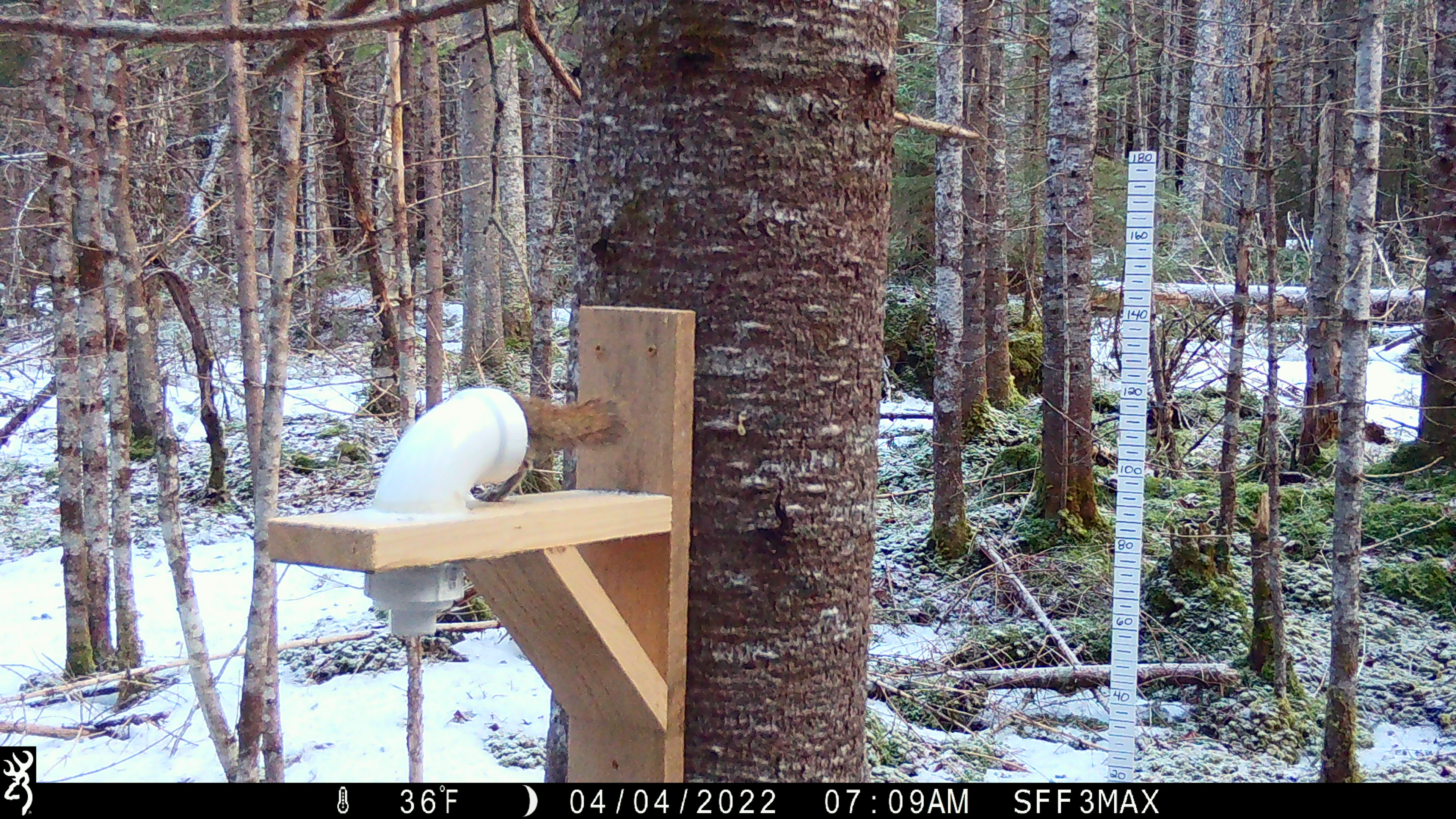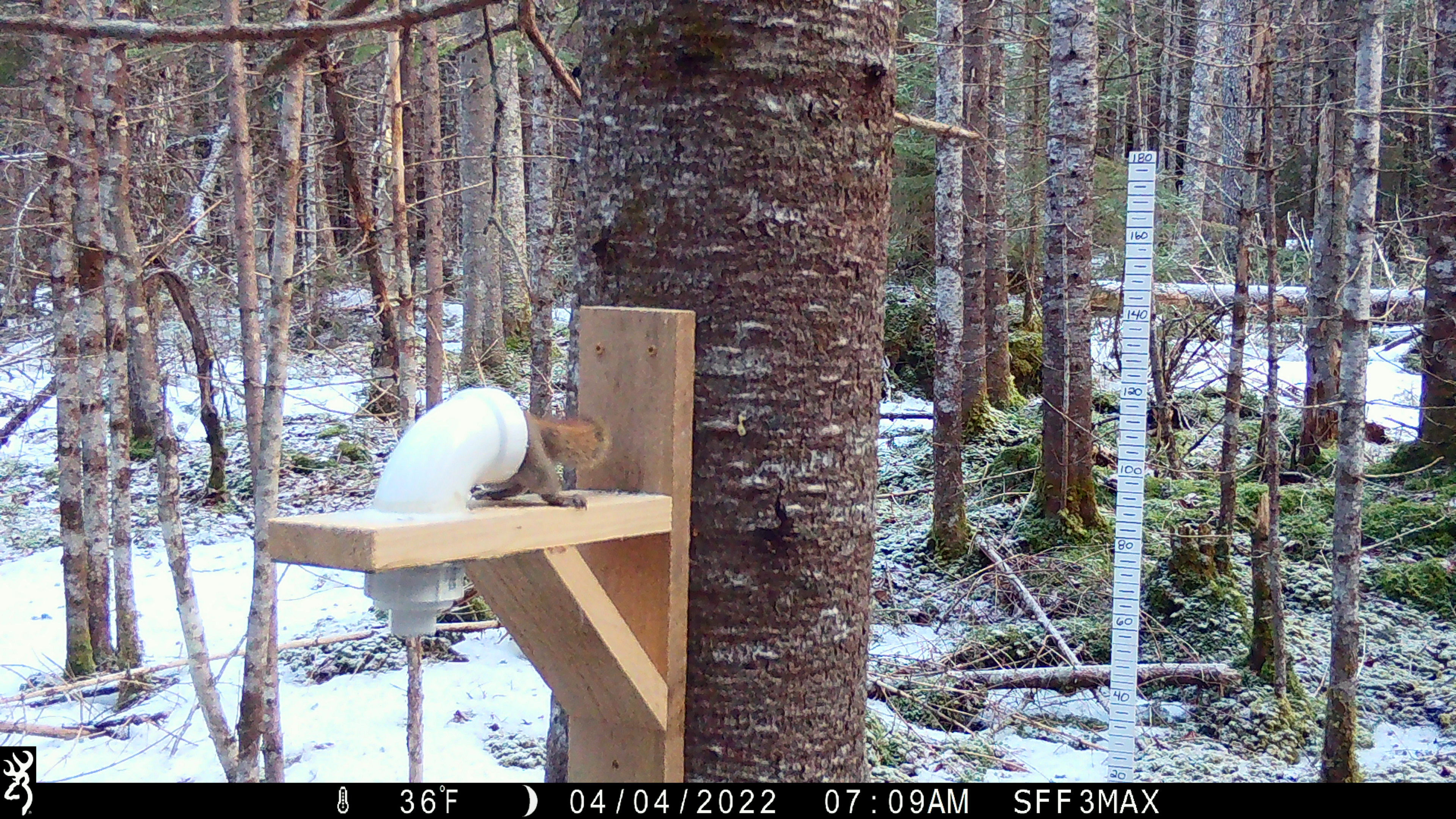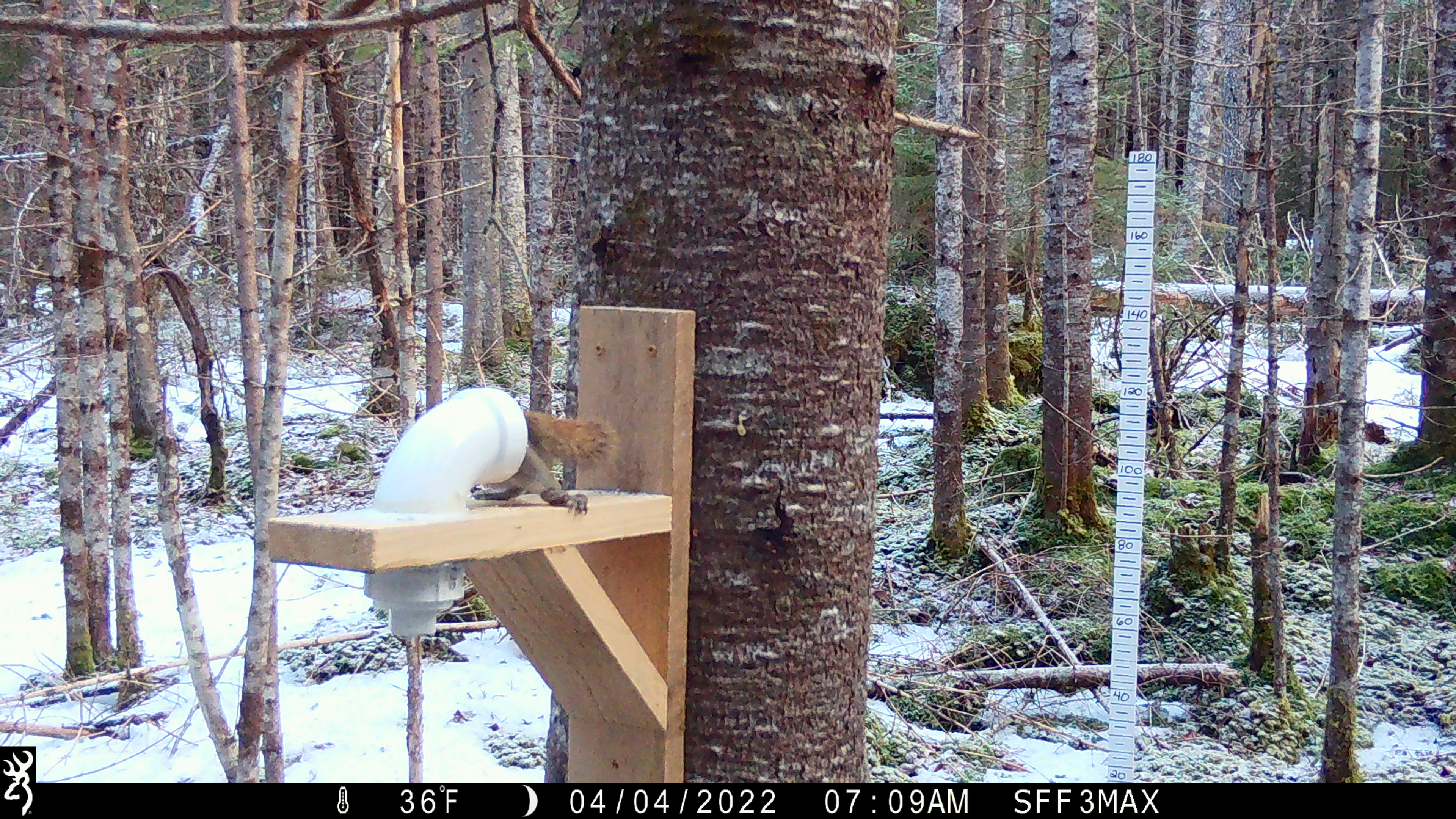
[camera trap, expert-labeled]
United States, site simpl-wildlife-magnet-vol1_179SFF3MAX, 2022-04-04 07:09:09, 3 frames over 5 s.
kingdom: Animalia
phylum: Chordata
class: Mammalia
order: Rodentia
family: Sciuridae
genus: Tamiasciurus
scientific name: Tamiasciurus hudsonicus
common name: red squirrel